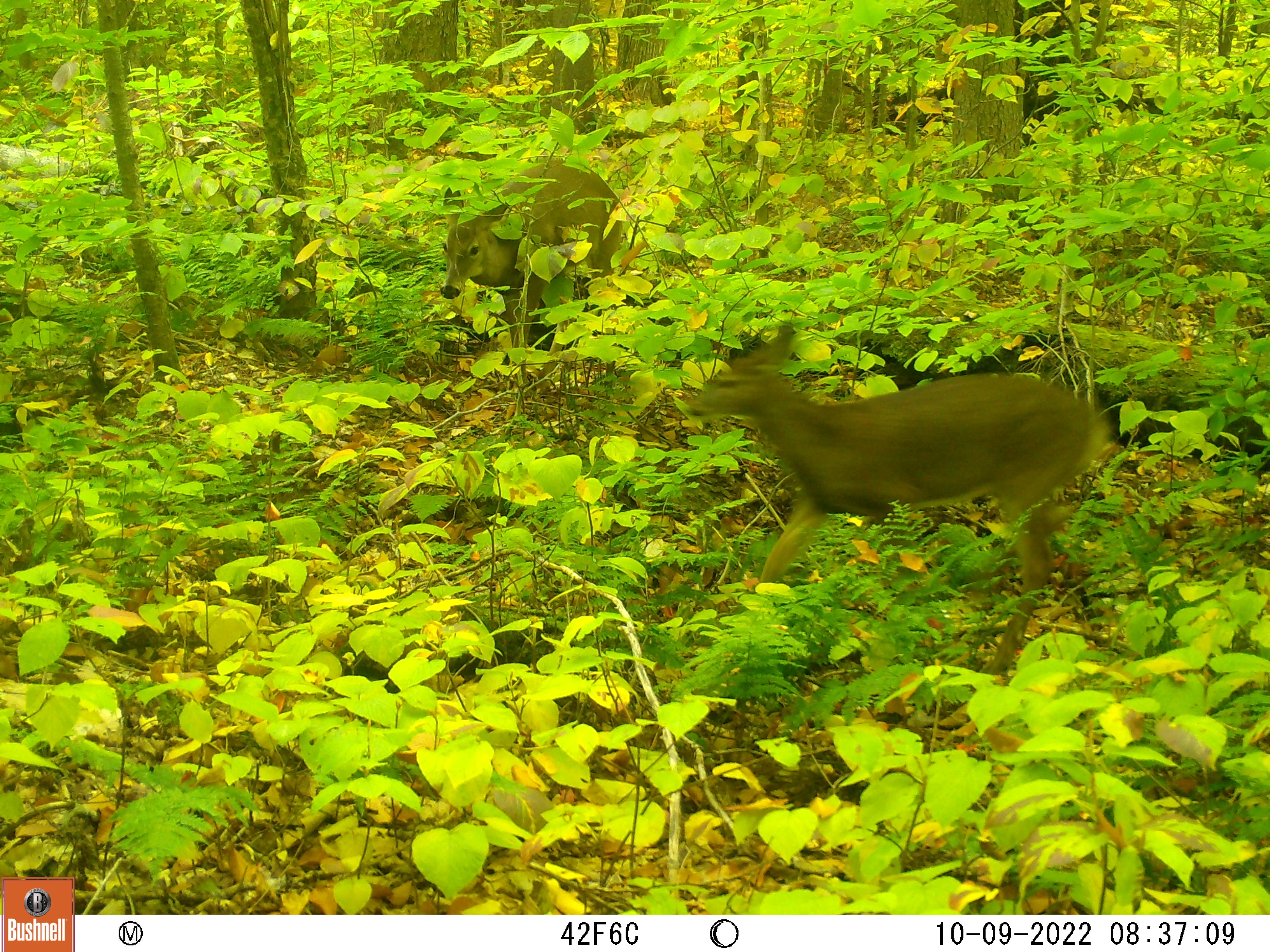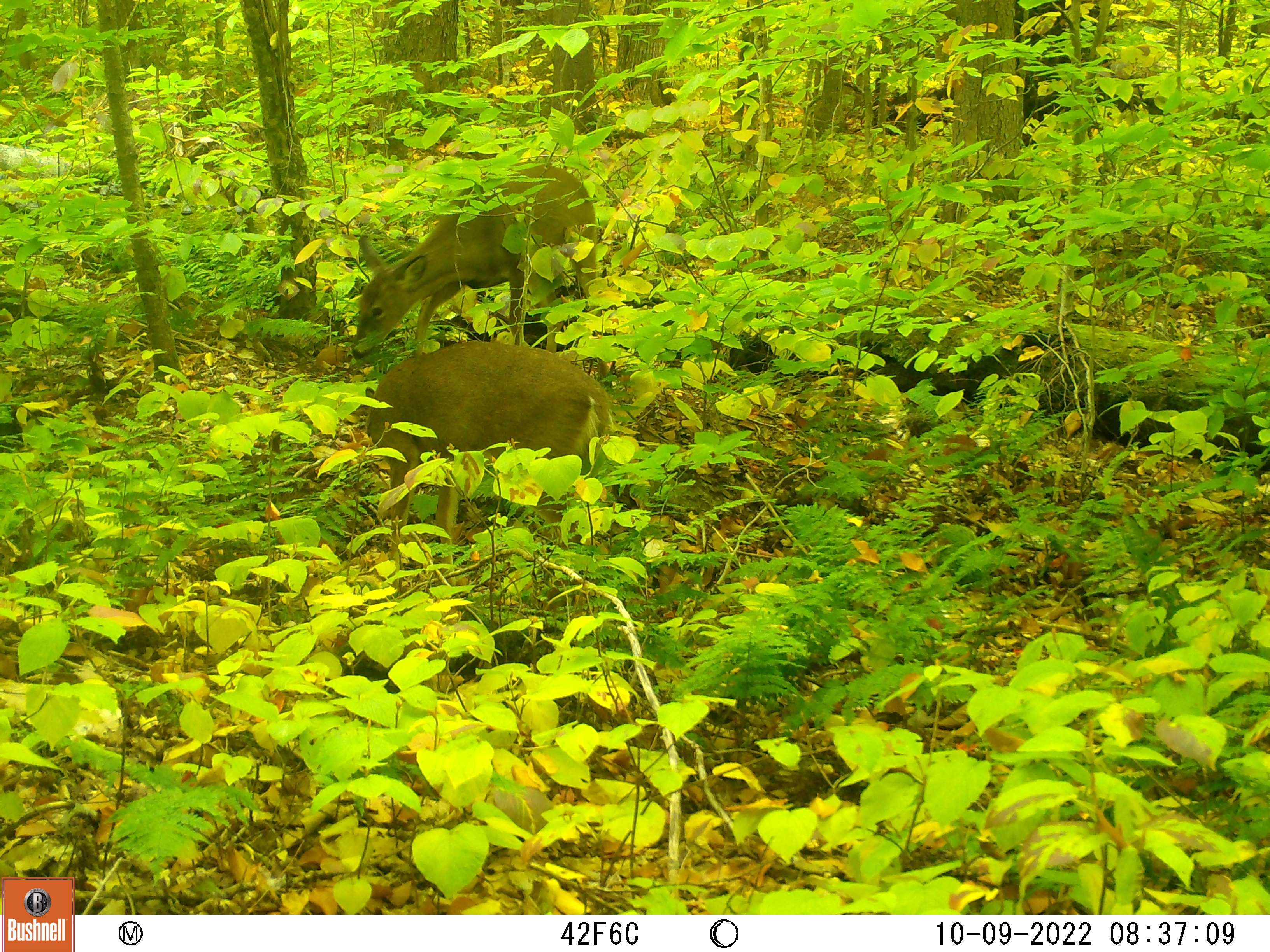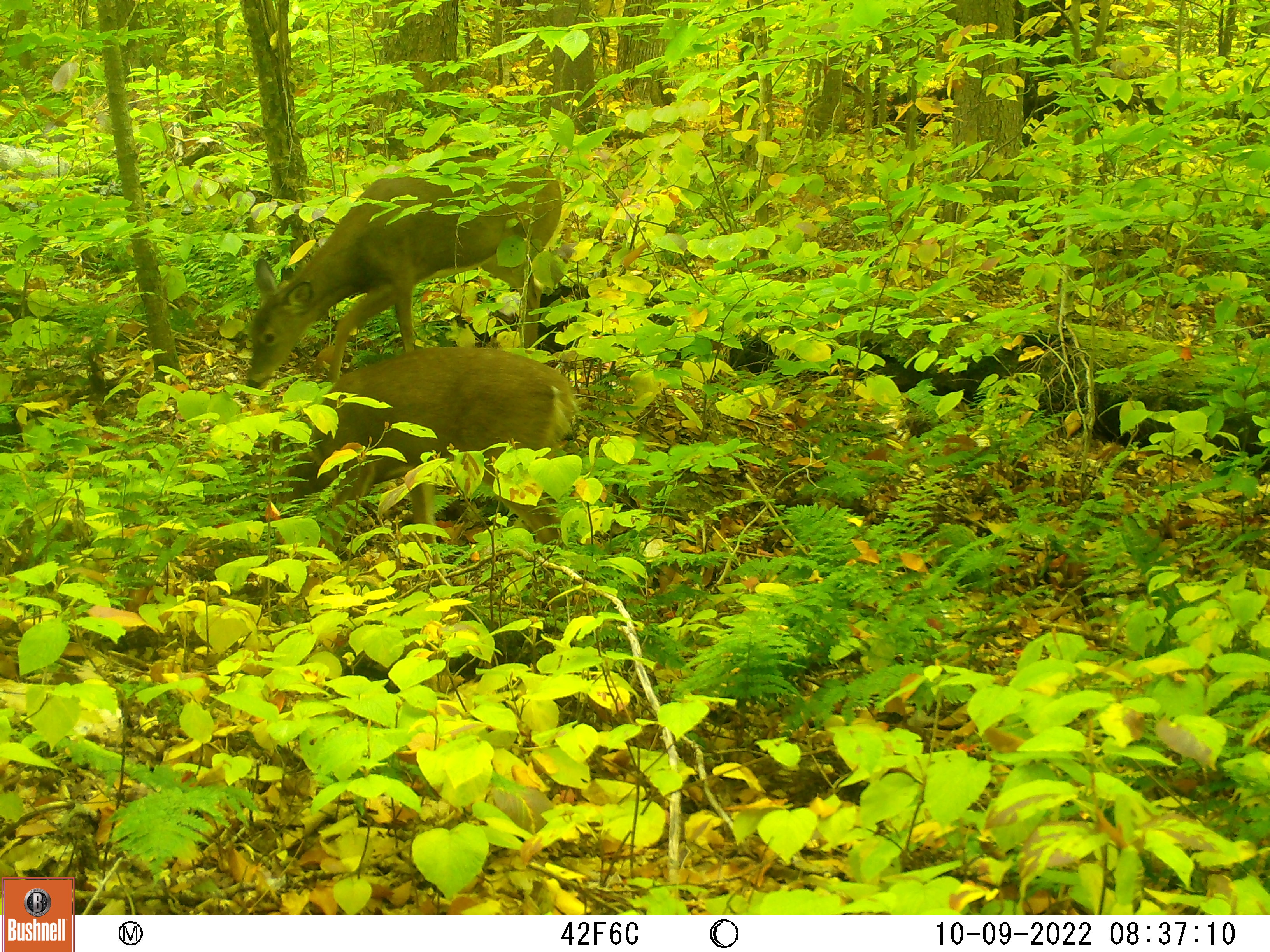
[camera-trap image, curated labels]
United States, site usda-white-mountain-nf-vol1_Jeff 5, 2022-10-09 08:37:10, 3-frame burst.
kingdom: Animalia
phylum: Chordata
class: Mammalia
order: Artiodactyla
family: Cervidae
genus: Odocoileus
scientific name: Odocoileus virginianus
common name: white-tailed deer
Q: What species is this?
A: White-tailed deer (Odocoileus virginianus).